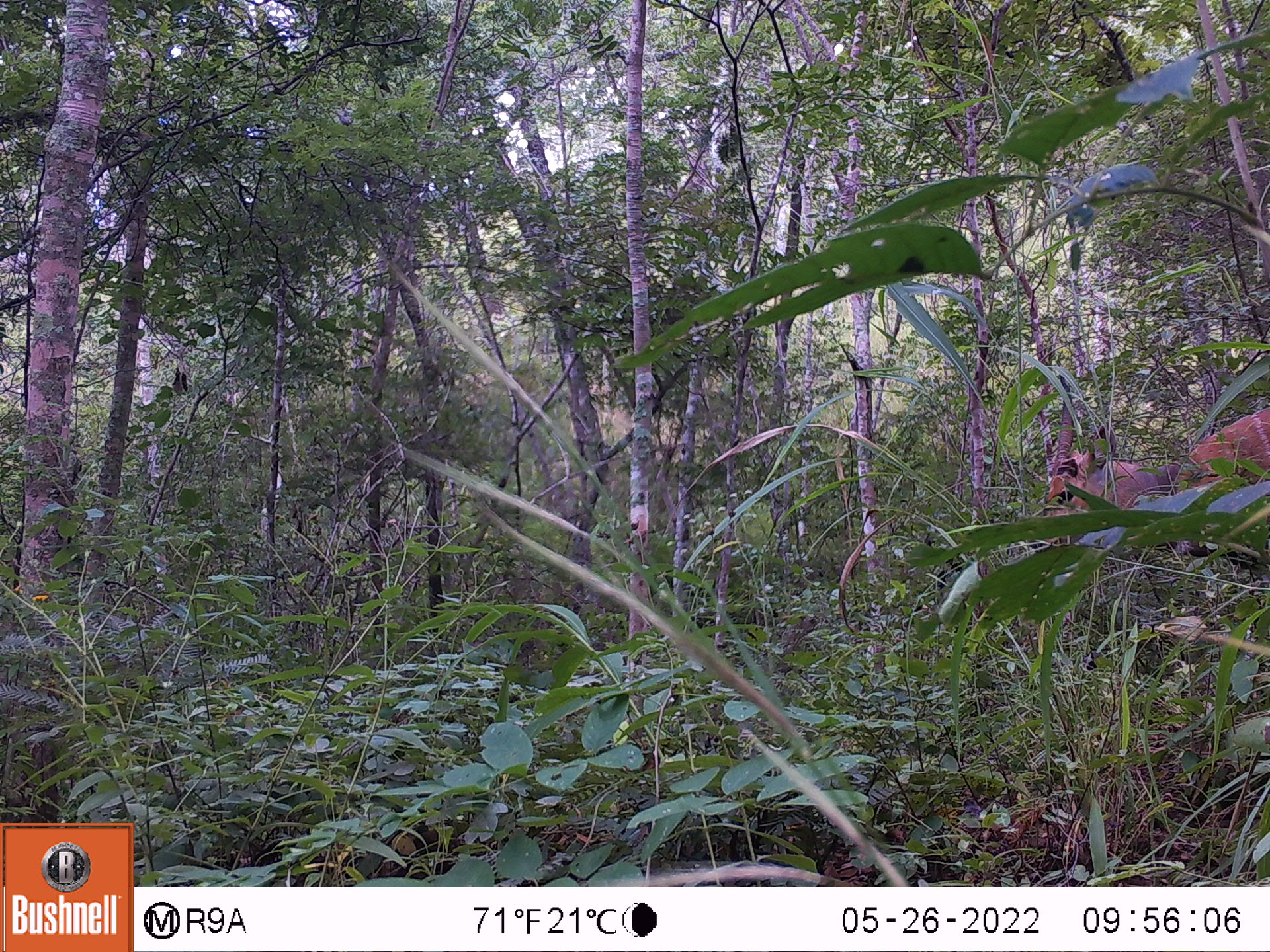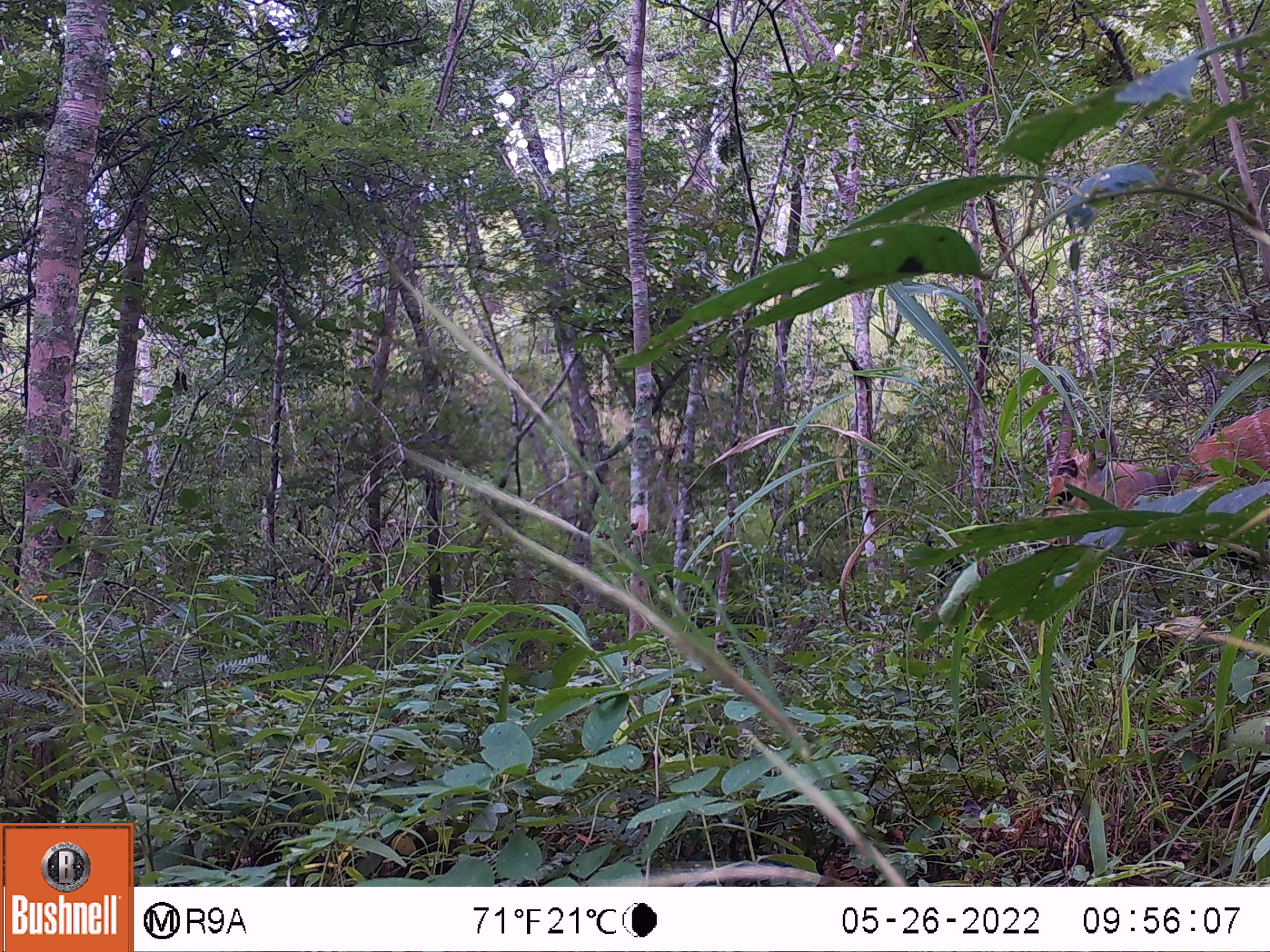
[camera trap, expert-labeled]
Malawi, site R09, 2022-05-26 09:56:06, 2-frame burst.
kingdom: Animalia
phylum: Chordata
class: Mammalia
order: Artiodactyla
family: Bovidae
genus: Tragelaphus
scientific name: Tragelaphus sylvaticus sylvaticus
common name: cape bushbuck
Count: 1.